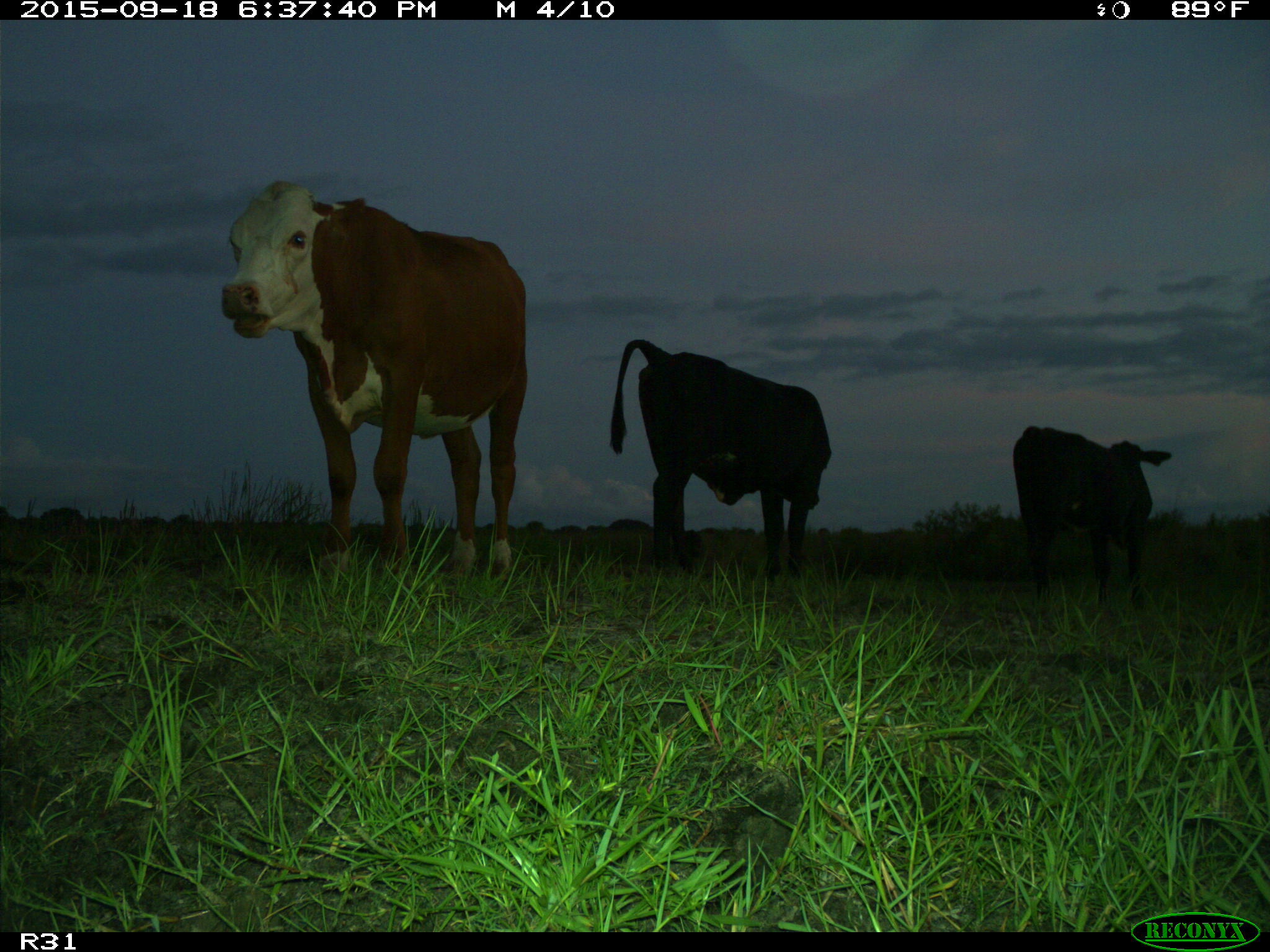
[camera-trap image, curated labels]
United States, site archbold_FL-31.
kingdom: Animalia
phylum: Chordata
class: Mammalia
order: Artiodactyla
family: Bovidae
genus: Bos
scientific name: Bos taurus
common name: domestic cow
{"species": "Bos taurus (domestic cow)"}